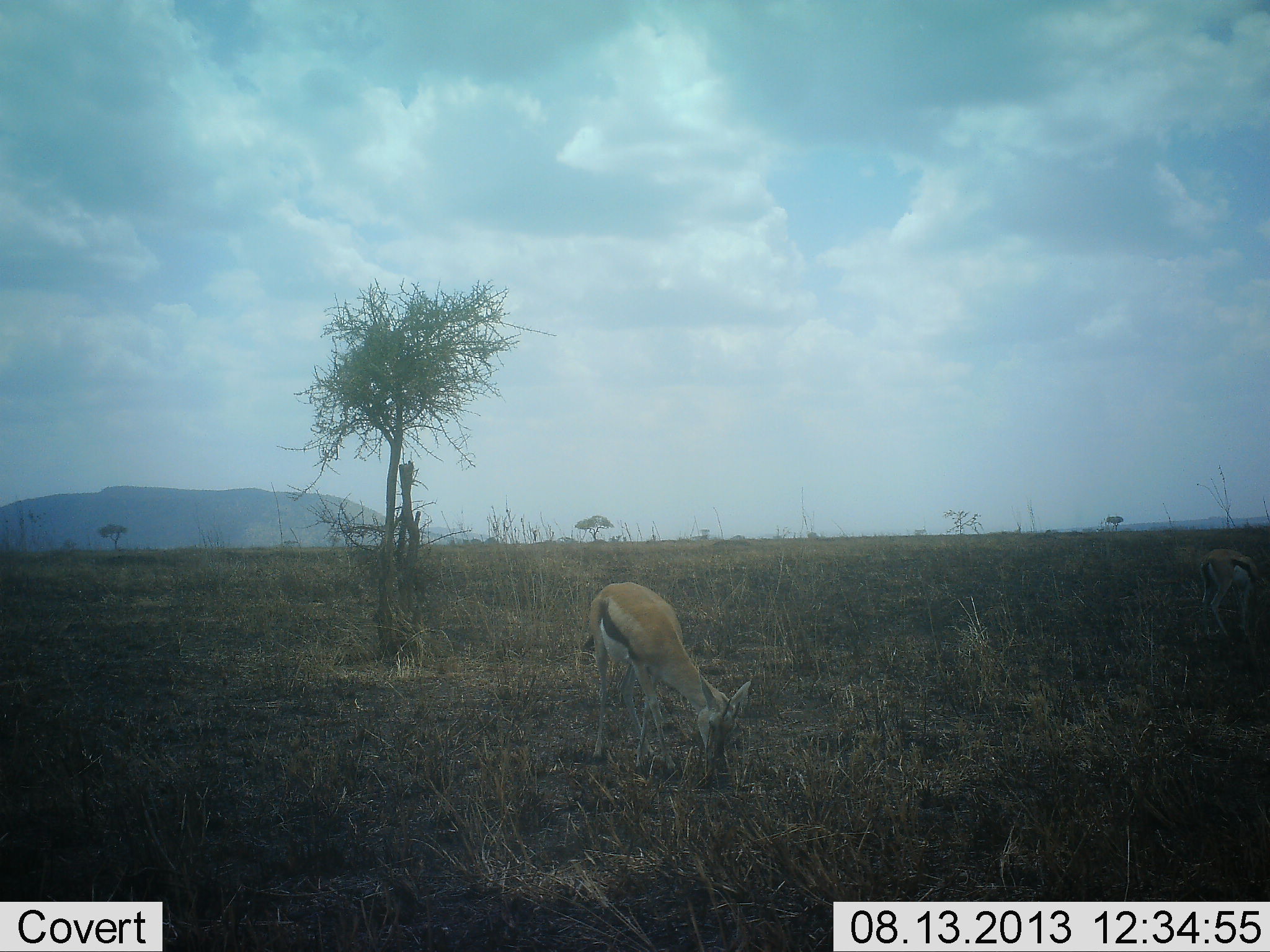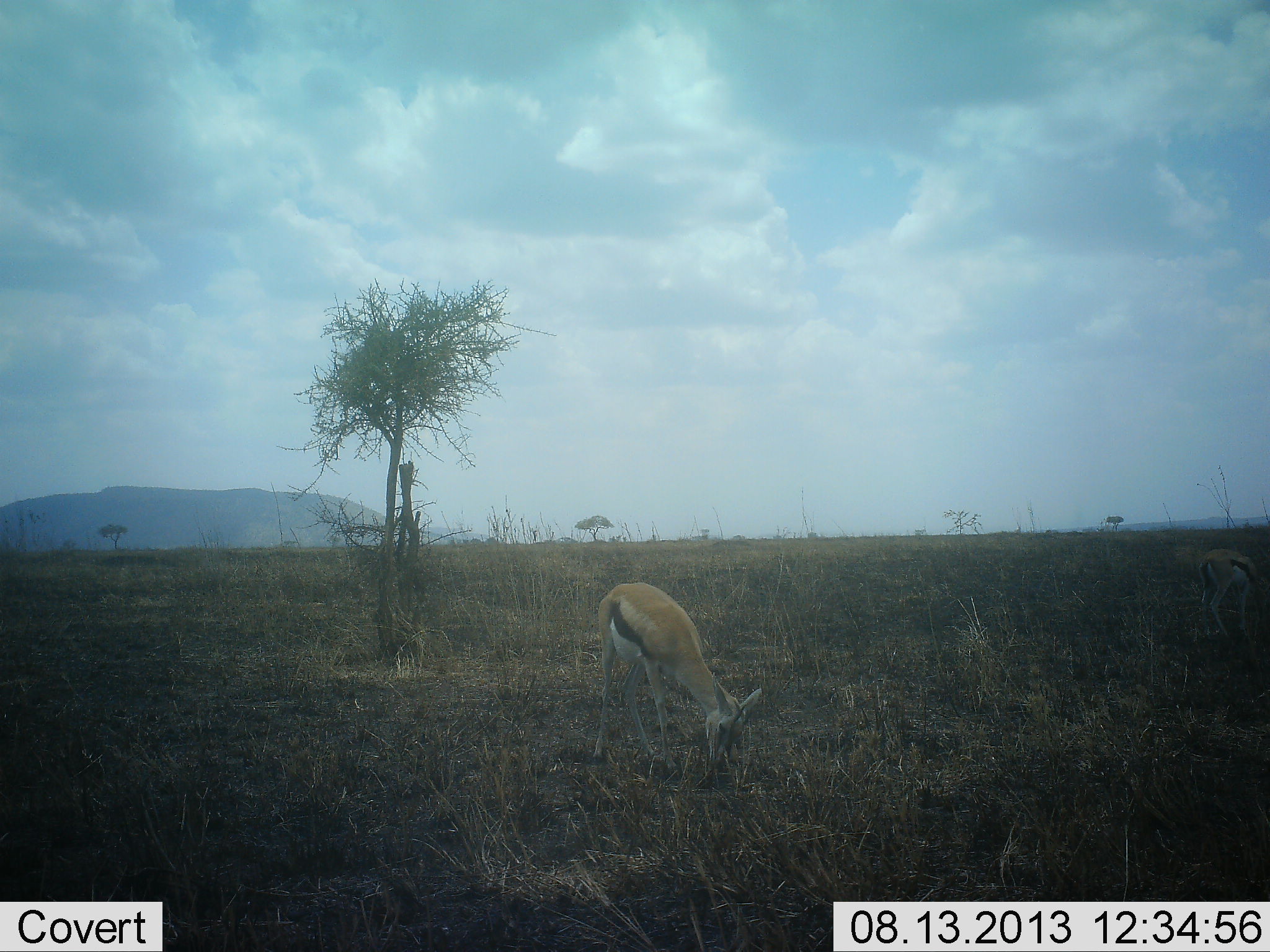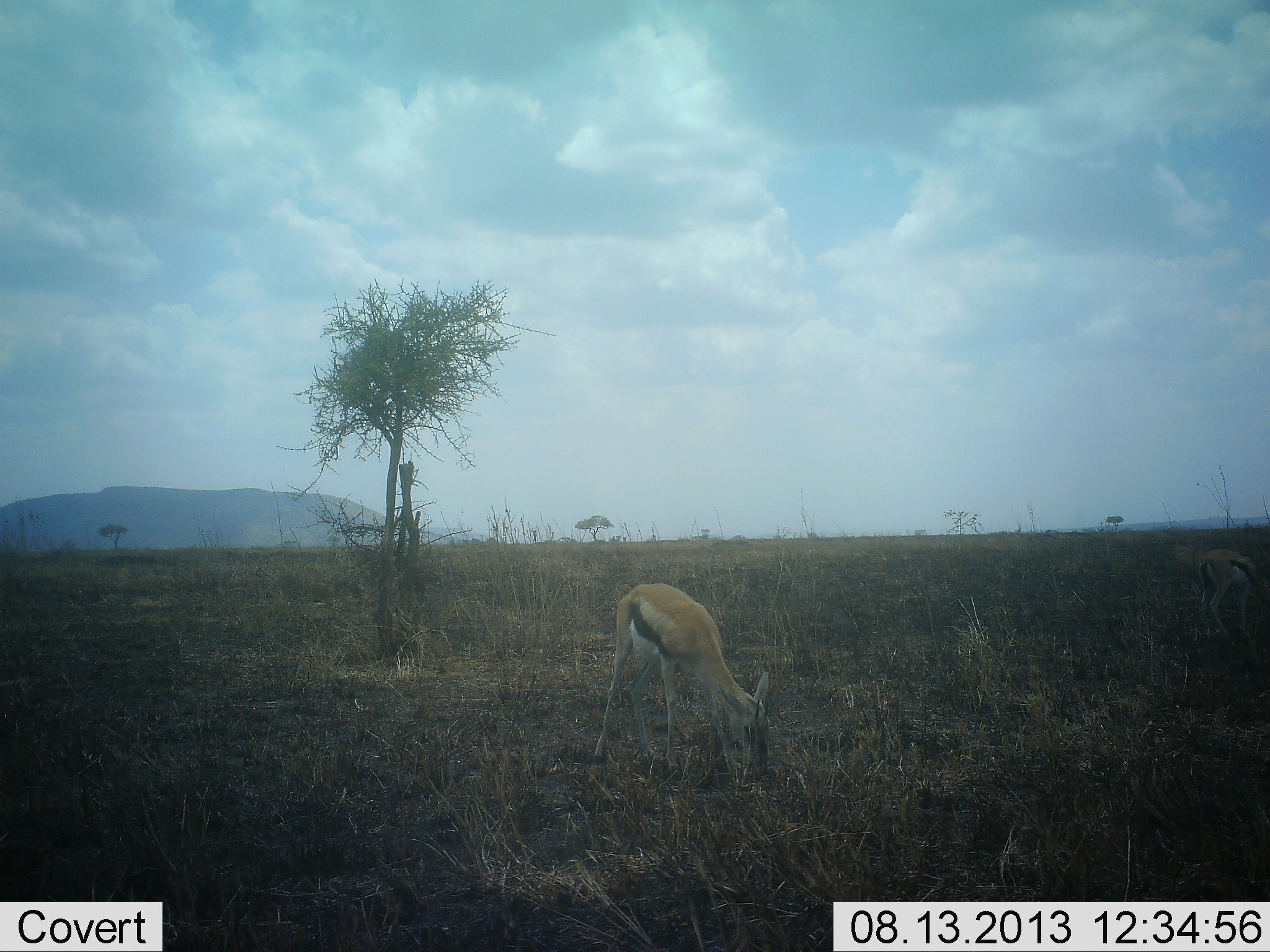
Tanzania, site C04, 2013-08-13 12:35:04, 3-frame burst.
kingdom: Animalia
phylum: Chordata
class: Mammalia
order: Artiodactyla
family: Bovidae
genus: Eudorcas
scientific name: Eudorcas thomsonii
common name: thomson's gazelle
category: gazellethomsons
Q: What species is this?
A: Gazellethomsons (thomson's gazelle) (Eudorcas thomsonii).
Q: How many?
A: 2.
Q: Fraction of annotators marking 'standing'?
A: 27%.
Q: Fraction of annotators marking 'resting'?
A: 0%.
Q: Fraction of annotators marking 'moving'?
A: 0%.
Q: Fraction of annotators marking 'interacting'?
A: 0%.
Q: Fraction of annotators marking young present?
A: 0%.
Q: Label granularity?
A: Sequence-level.